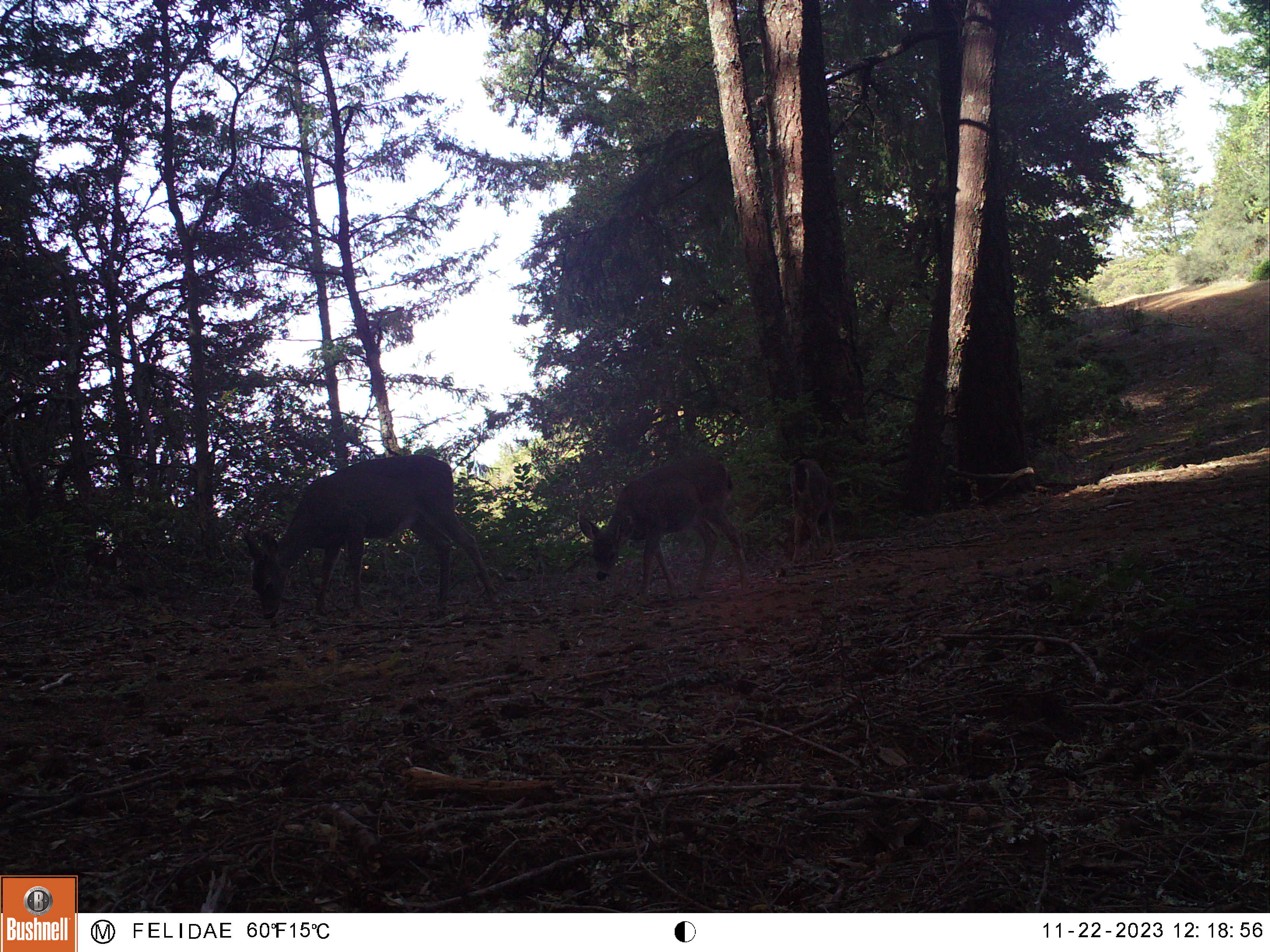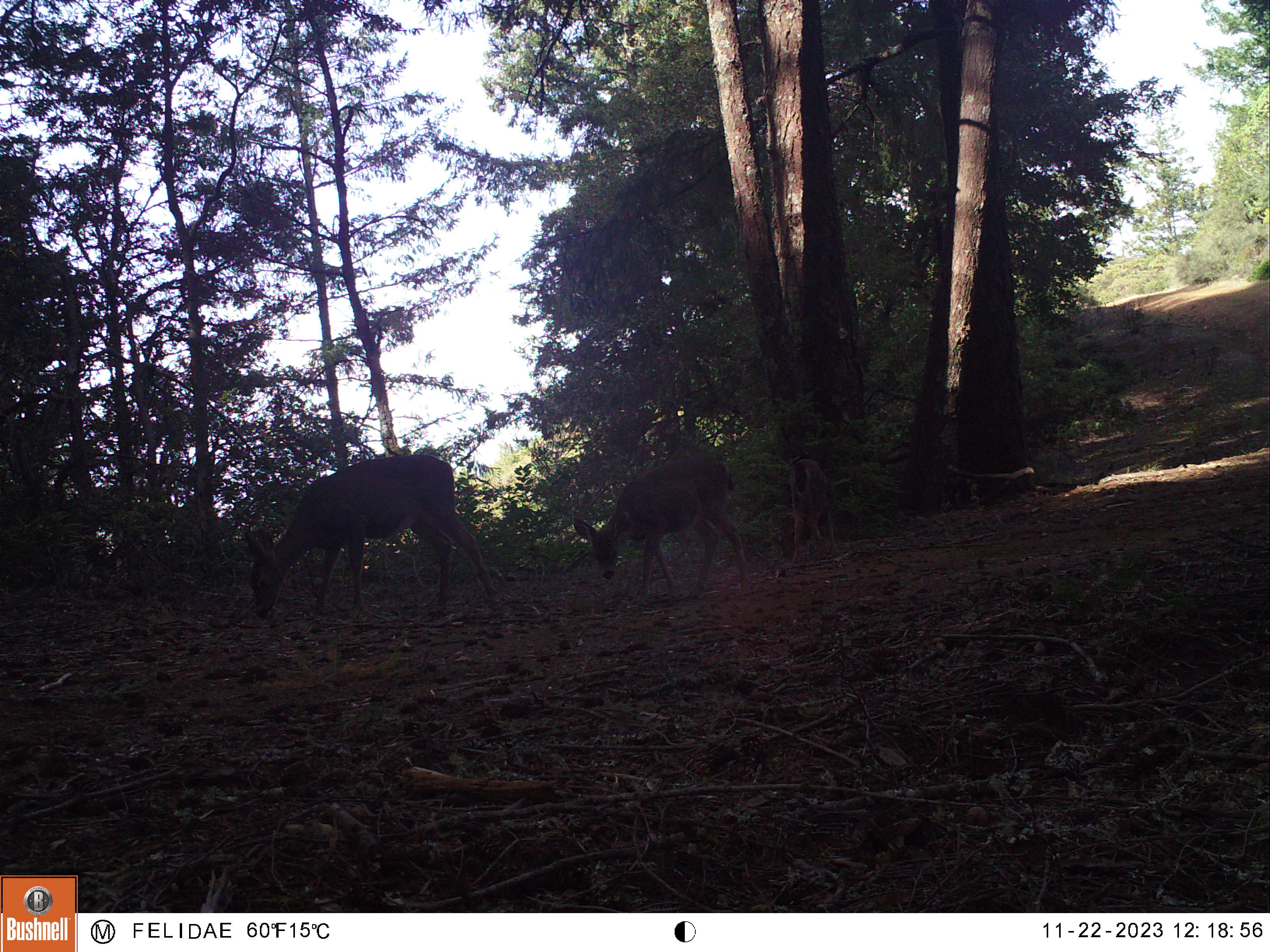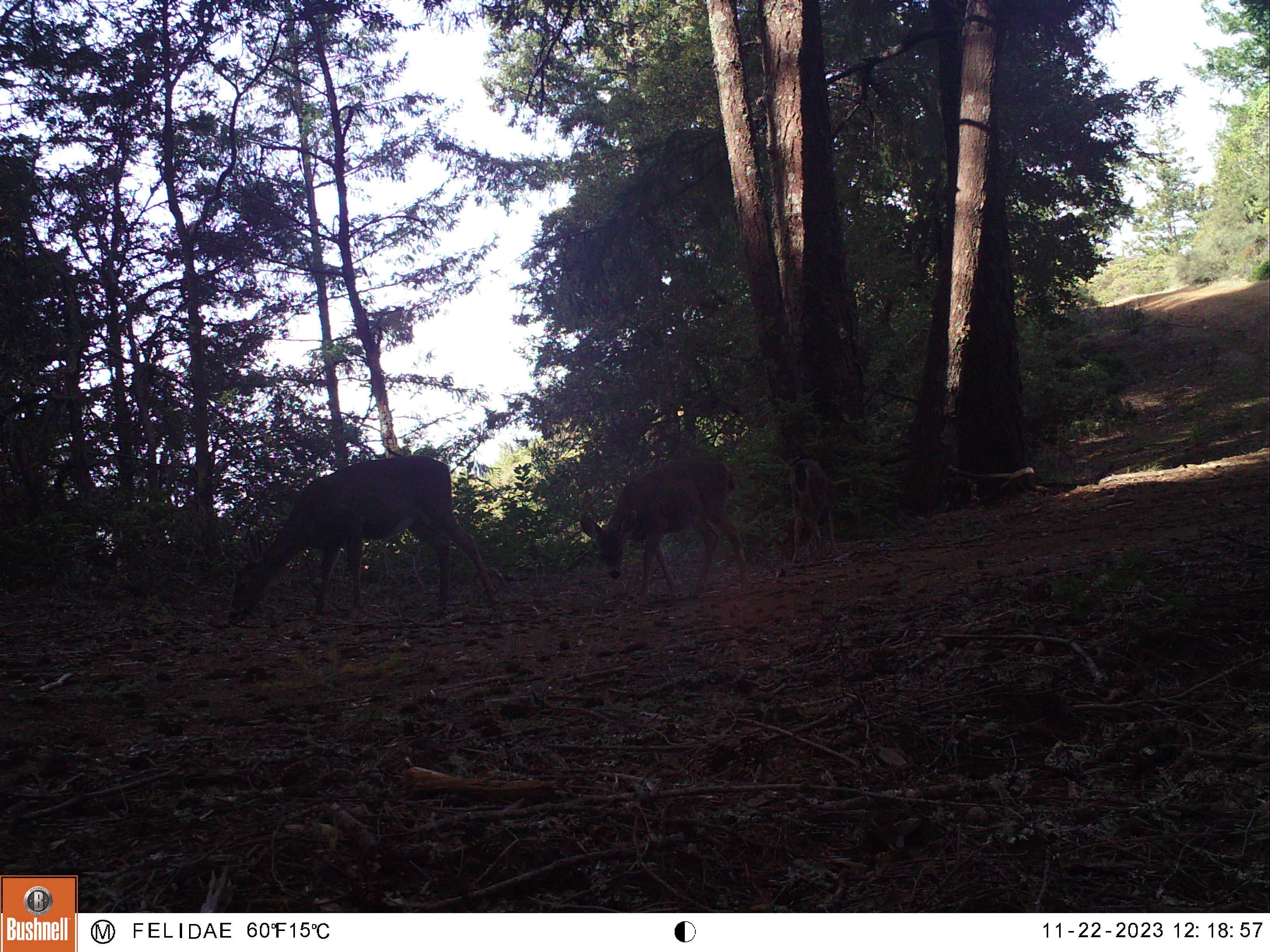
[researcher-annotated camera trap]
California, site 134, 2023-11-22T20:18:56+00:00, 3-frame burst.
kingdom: Animalia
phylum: Chordata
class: Mammalia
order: Artiodactyla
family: Cervidae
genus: Odocoileus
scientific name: Odocoileus hemionus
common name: mule deer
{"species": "mule deer (Odocoileus hemionus)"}